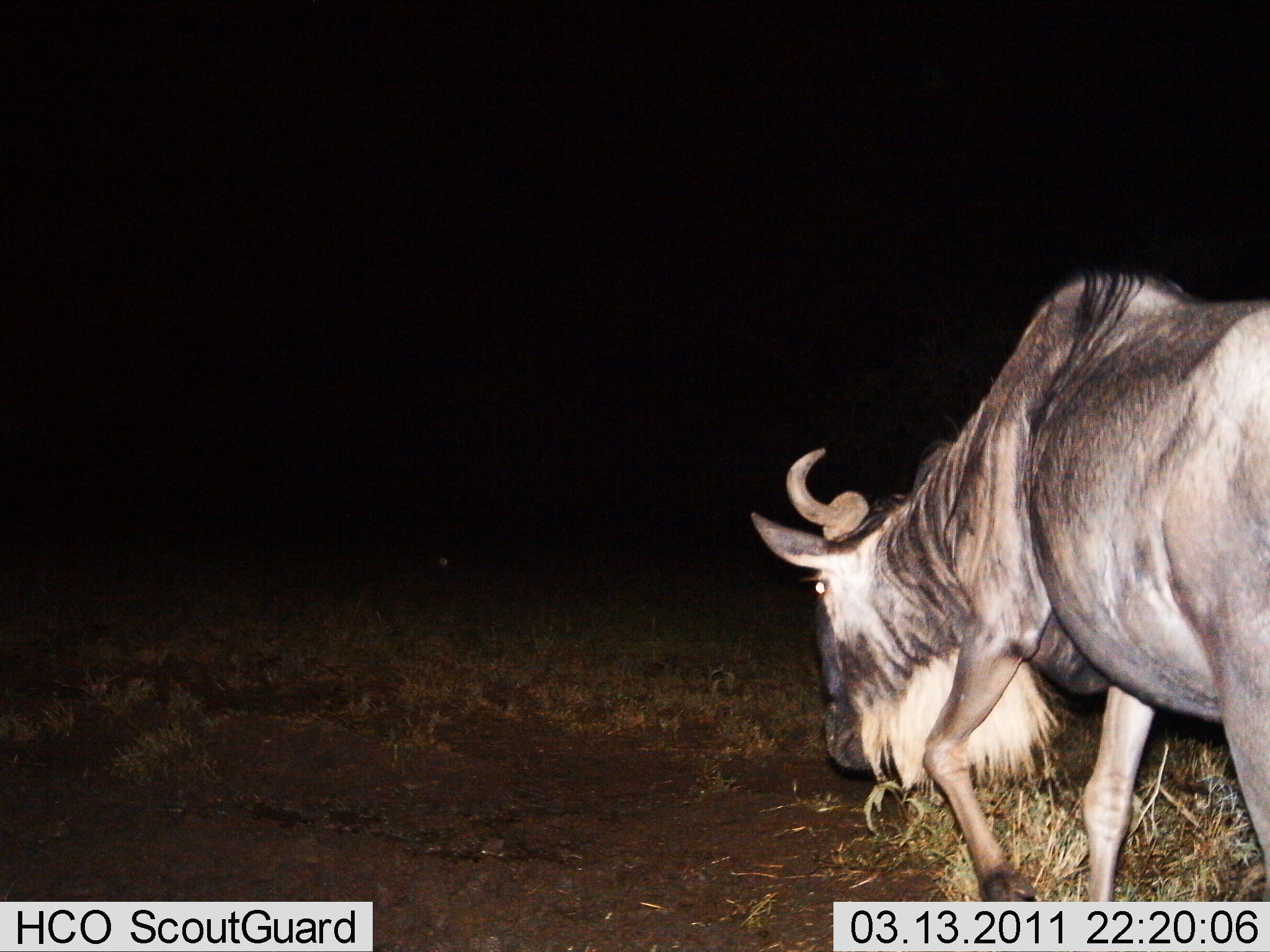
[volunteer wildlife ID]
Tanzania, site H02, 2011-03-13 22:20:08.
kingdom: Animalia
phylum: Chordata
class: Mammalia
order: Artiodactyla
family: Bovidae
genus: Connochaetes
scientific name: Connochaetes taurinus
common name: blue wildebeest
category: wildebeest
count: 1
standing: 30%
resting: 10%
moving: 60%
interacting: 0%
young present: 0%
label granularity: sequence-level